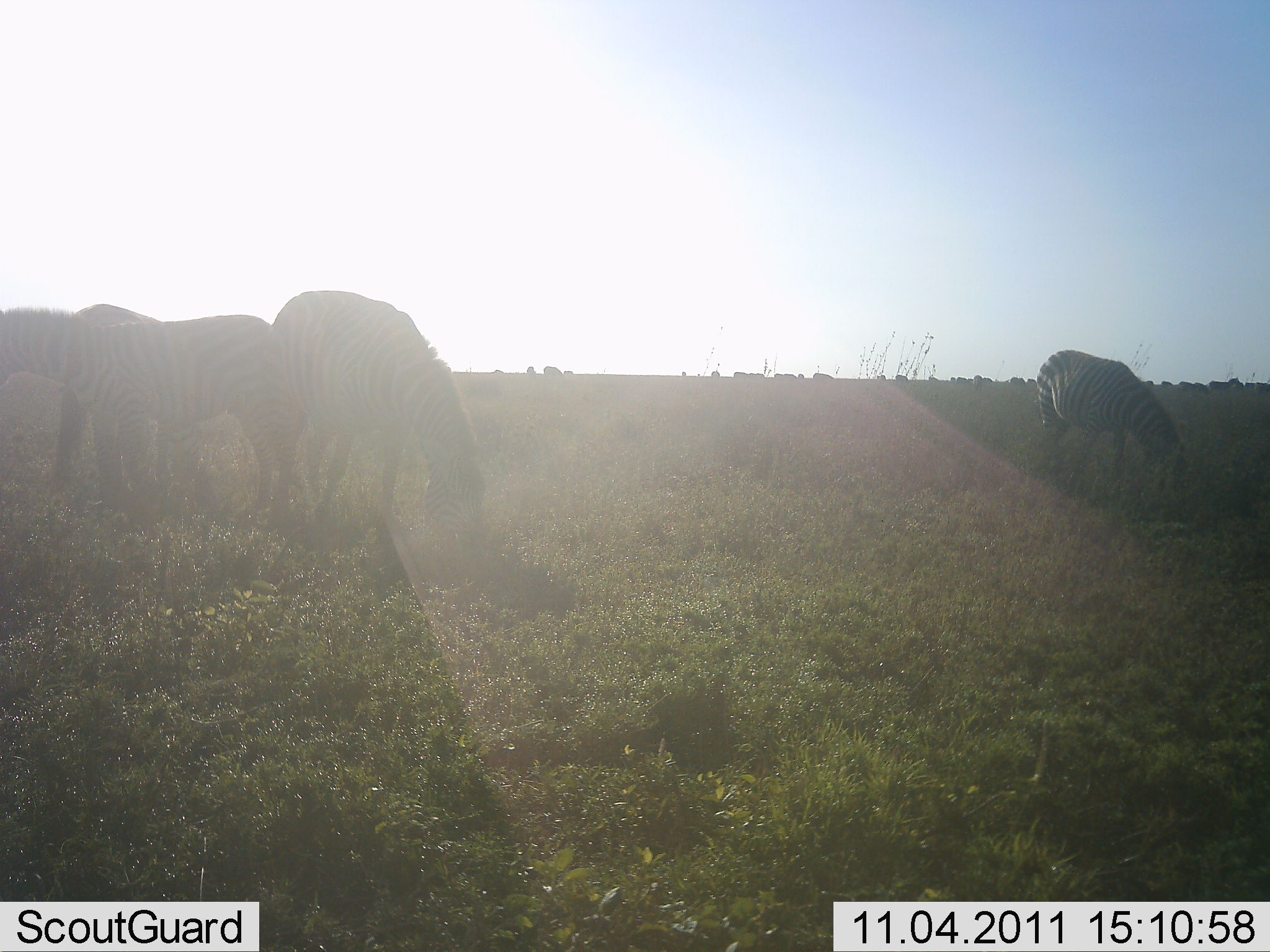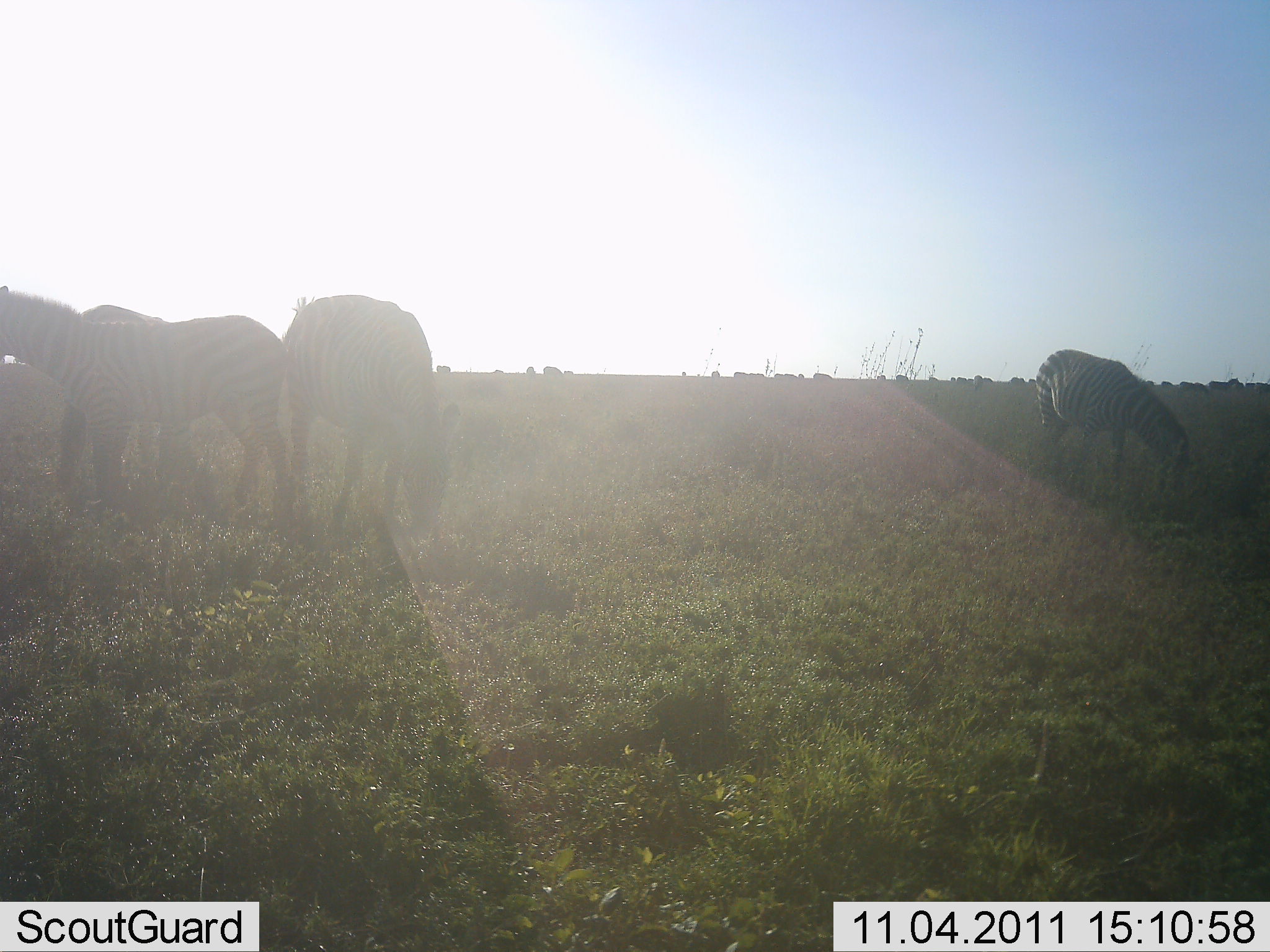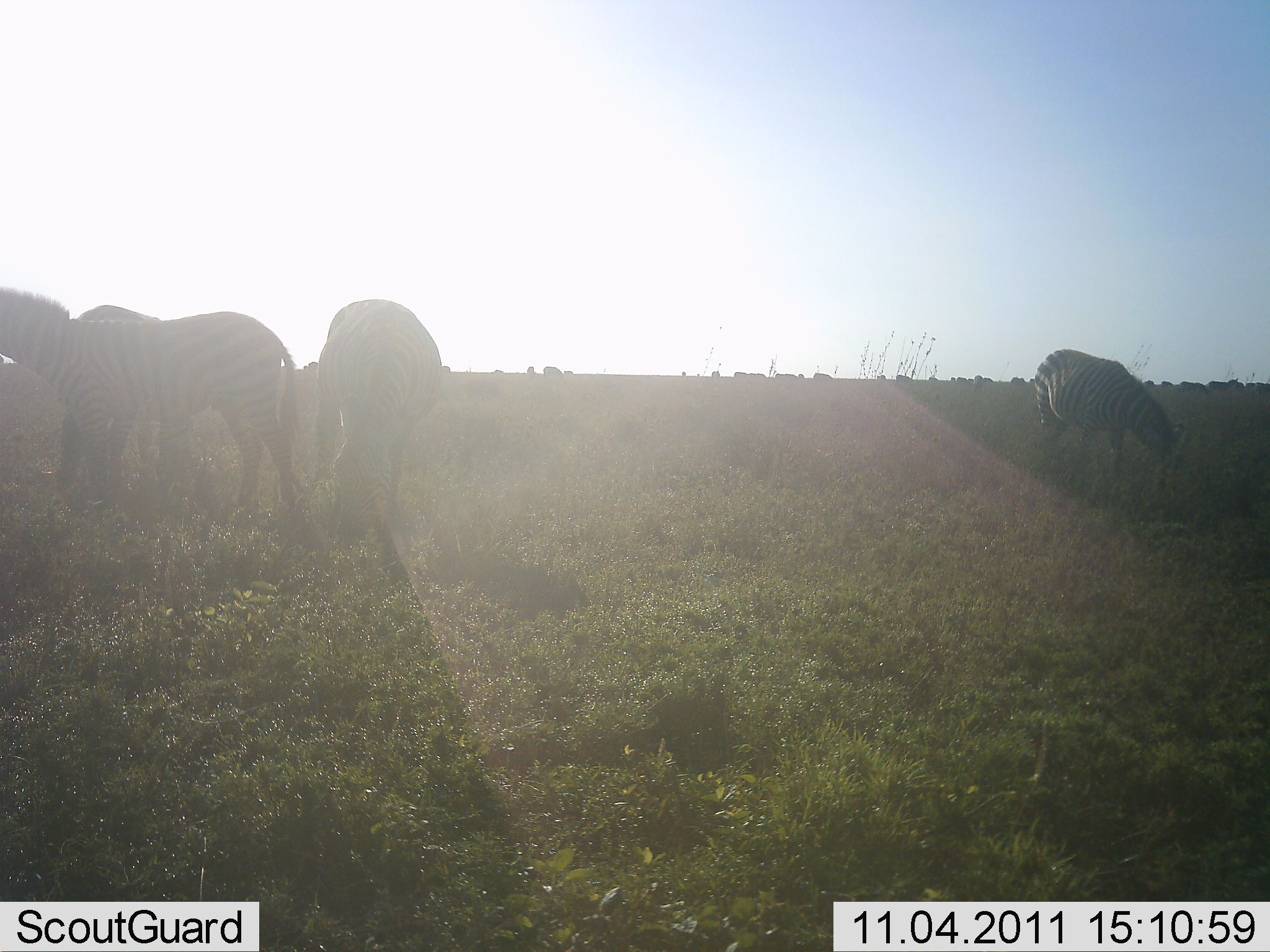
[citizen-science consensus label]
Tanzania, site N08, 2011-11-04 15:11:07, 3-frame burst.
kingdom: Animalia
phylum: Chordata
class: Mammalia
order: Perissodactyla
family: Equidae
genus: Equus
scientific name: Equus quagga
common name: plains zebra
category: zebra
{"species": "zebra (plains zebra) (Equus quagga)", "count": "4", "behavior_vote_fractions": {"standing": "42%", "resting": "0%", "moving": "0%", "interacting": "0%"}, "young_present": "0%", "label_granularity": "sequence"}